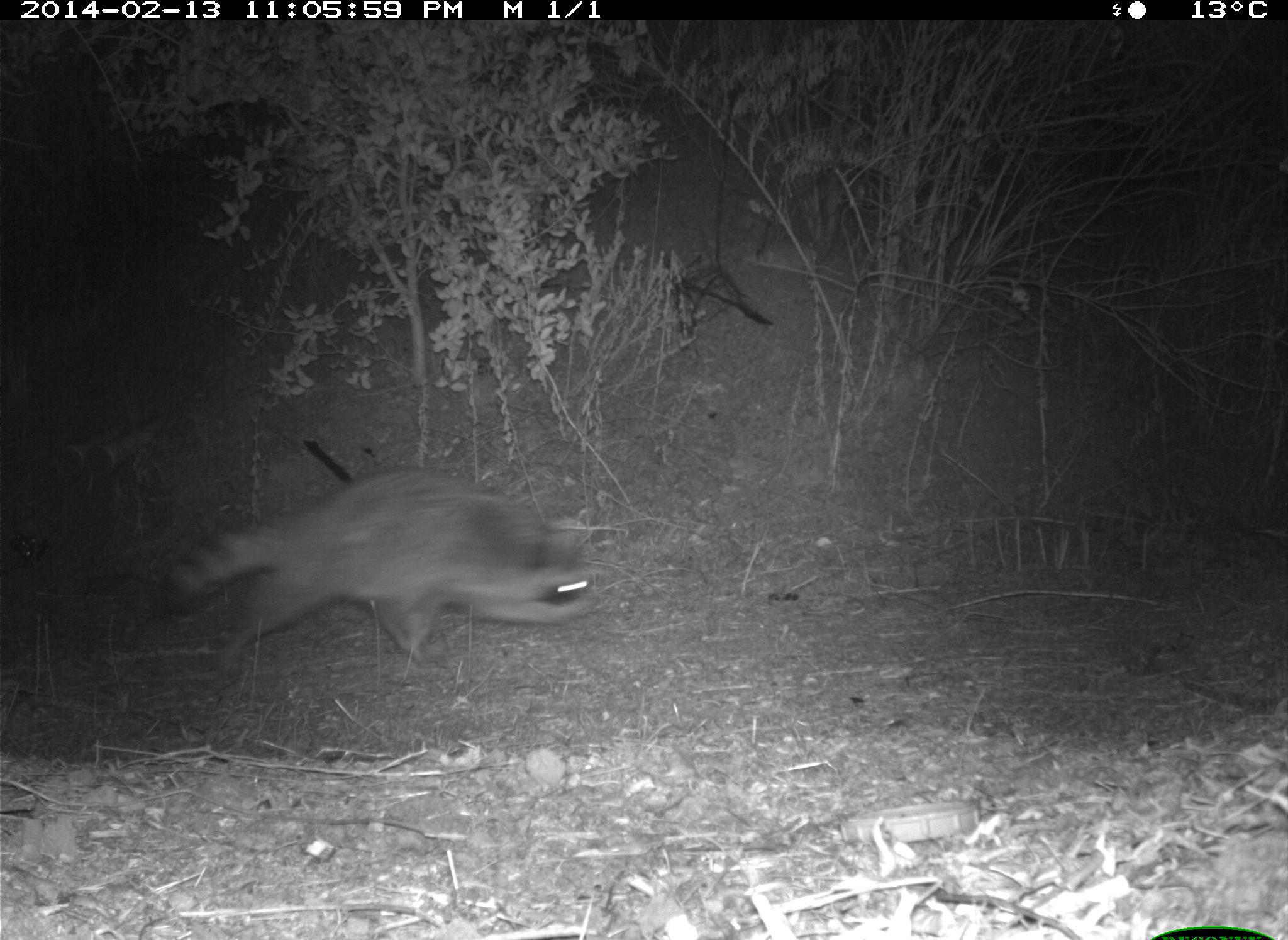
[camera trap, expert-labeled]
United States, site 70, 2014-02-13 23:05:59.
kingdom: Animalia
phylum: Chordata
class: Mammalia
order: Carnivora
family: Procyonidae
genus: Procyon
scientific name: Procyon lotor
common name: raccoon